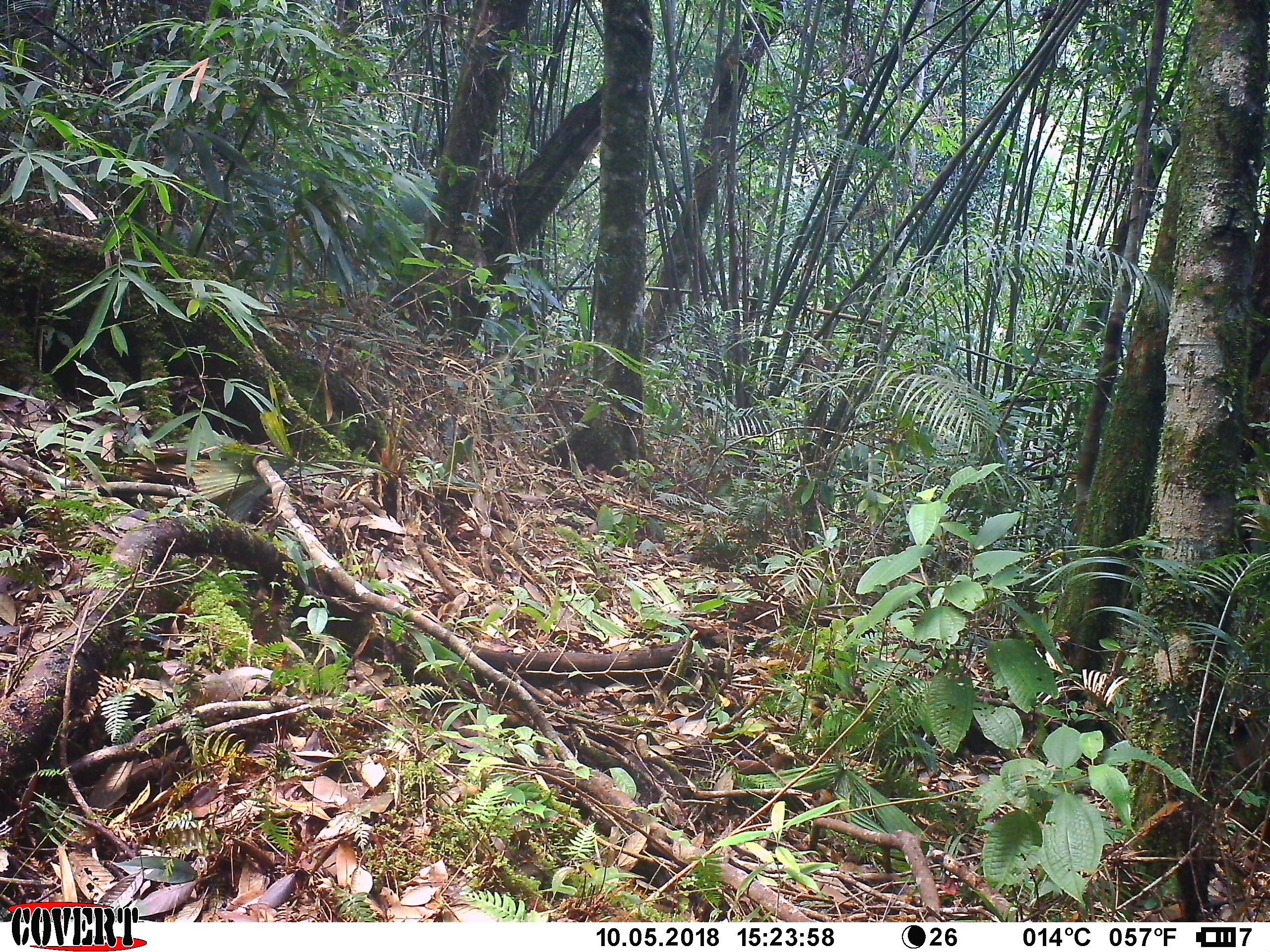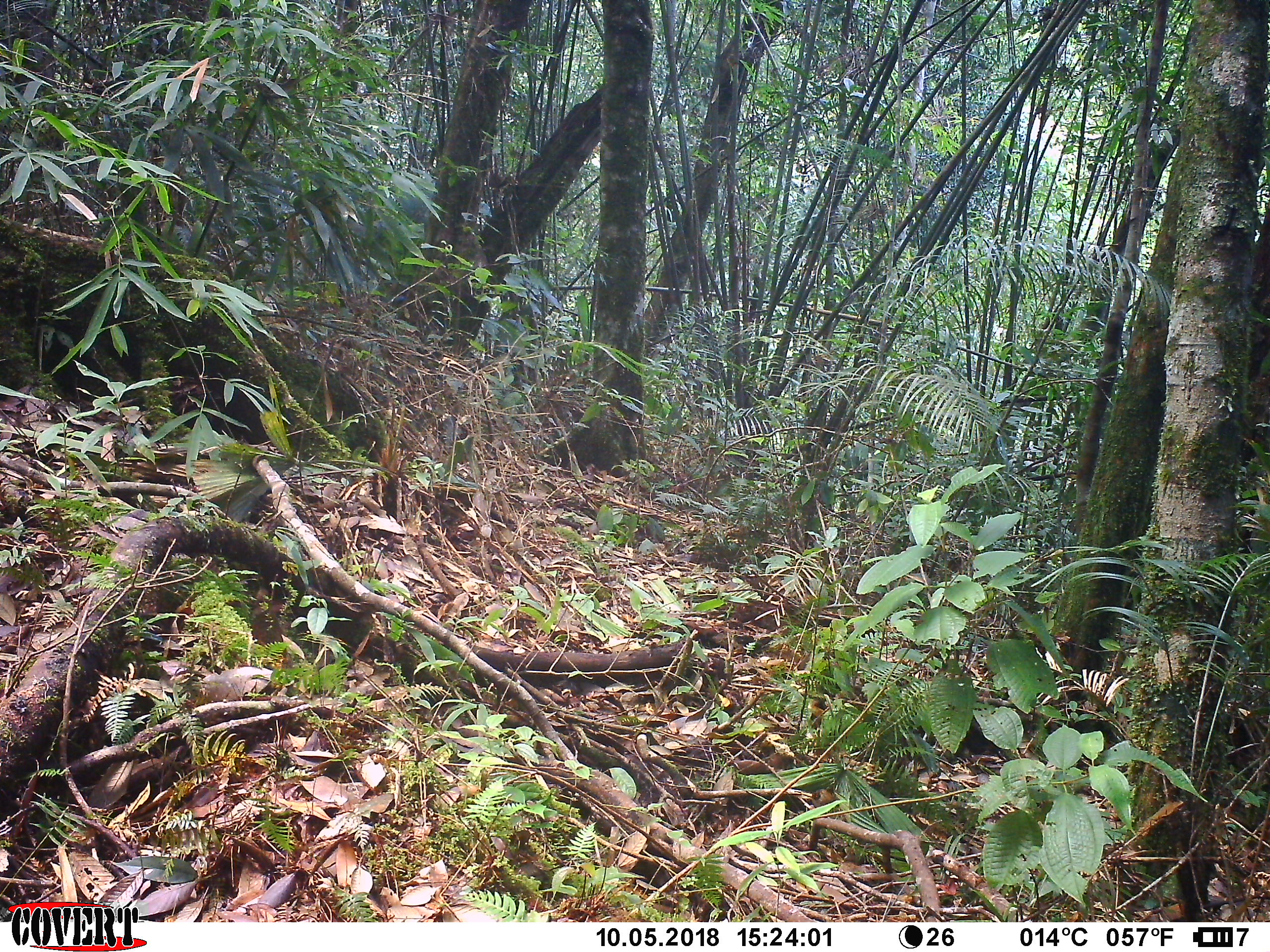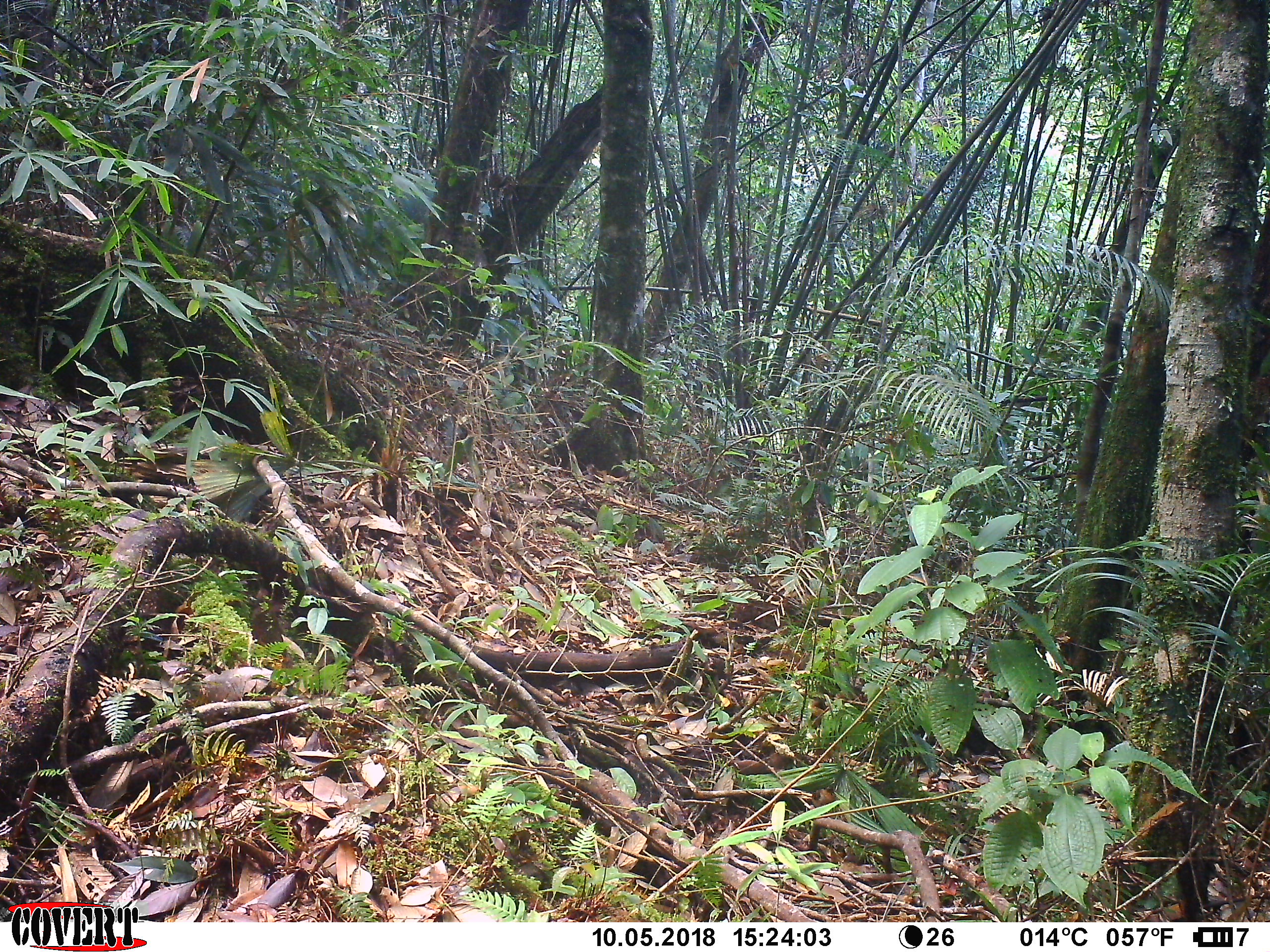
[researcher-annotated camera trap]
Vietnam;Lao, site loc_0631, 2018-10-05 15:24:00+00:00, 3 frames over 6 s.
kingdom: Animalia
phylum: Chordata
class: Mammalia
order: Primates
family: Cercopithecidae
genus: Macaca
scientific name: Macaca arctoides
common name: stump-tailed macaque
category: stump tailed macaque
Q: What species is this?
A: Stump tailed macaque (stump-tailed macaque) (Macaca arctoides).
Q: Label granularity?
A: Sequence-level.